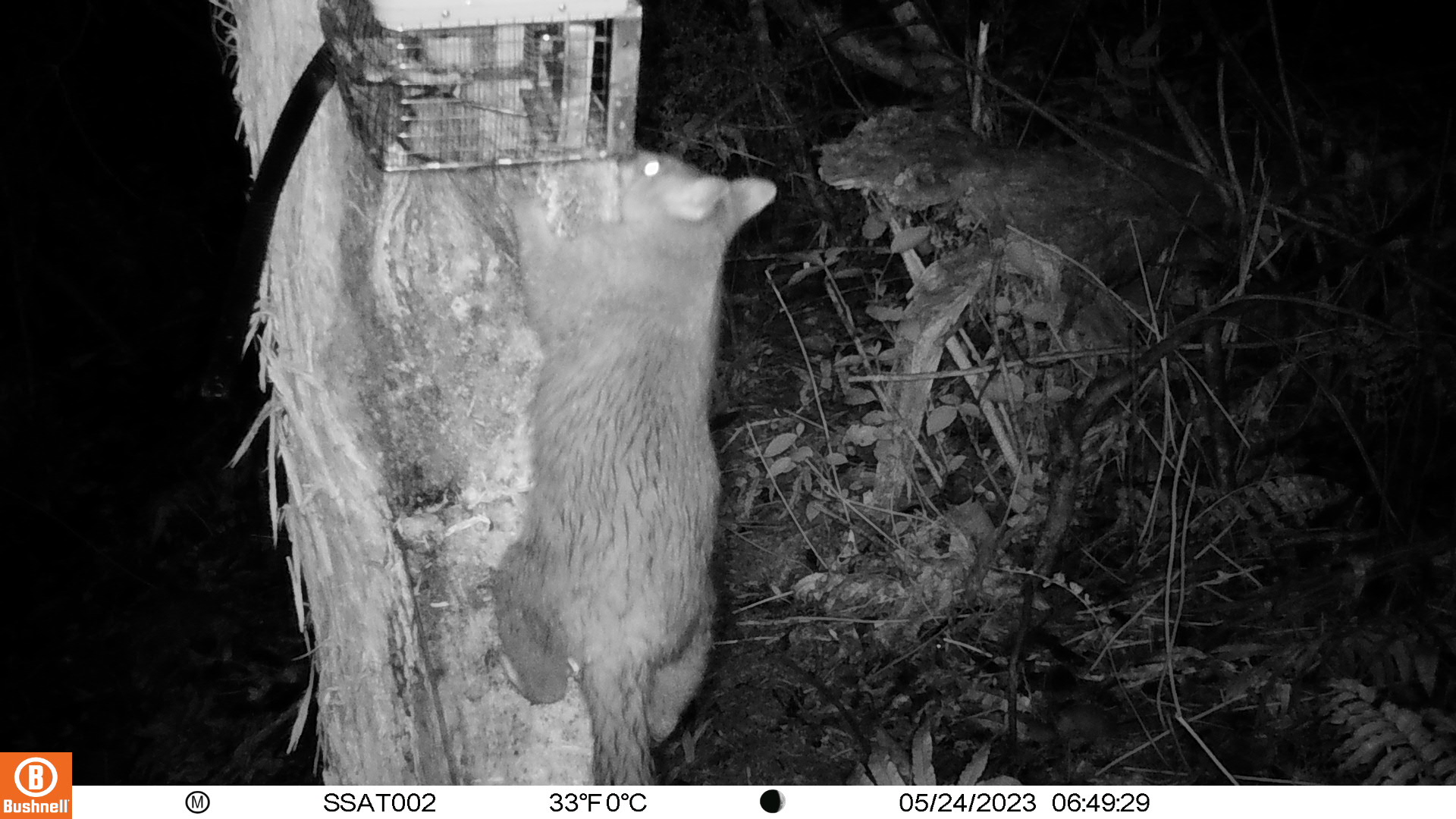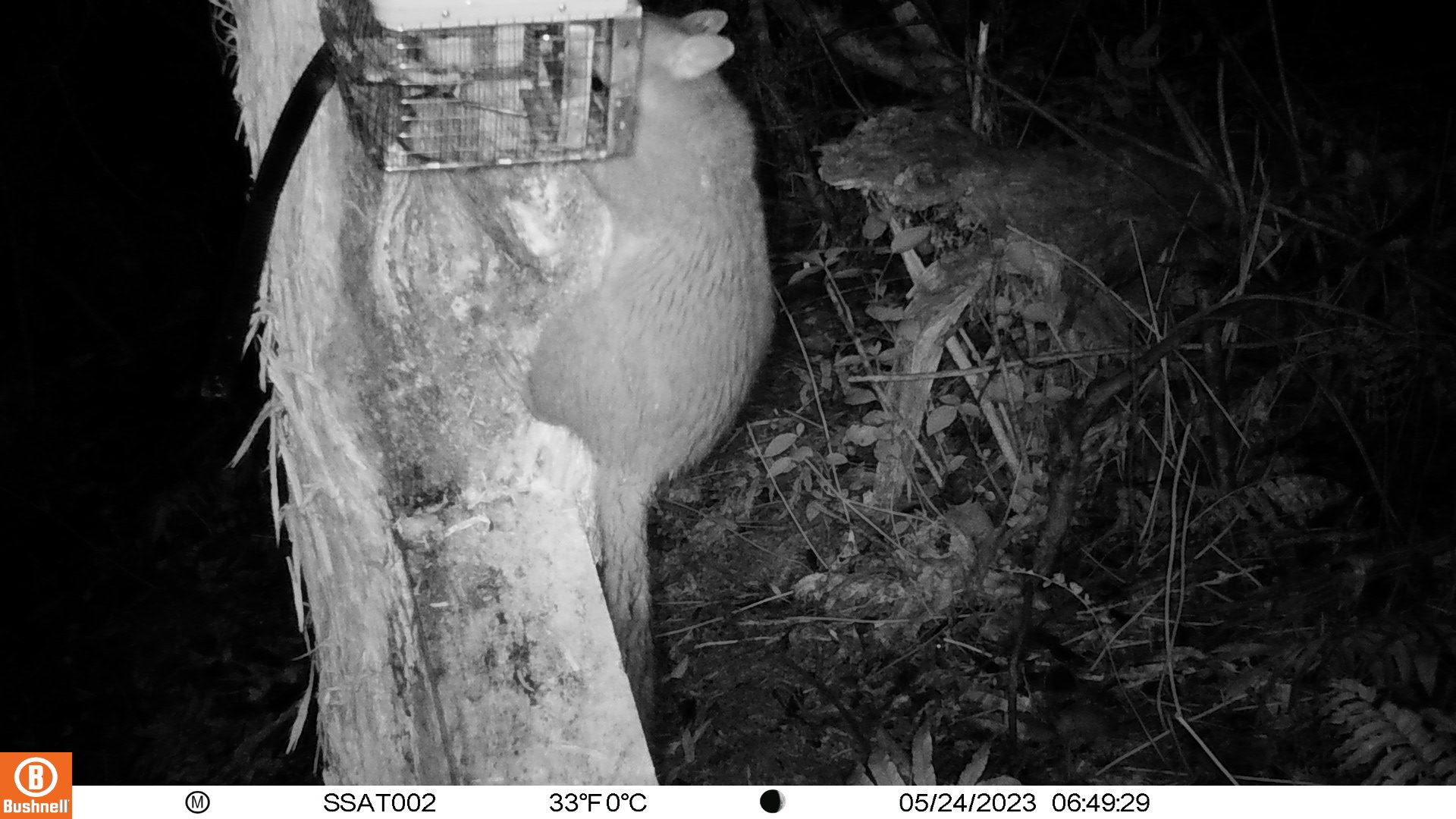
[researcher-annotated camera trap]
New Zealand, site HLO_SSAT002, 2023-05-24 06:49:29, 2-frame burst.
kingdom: Animalia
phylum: Chordata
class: Mammalia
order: Diprotodontia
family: Phalangeridae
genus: Trichosurus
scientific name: Trichosurus vulpecula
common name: common brushtail possum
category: possum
Possum (common brushtail possum) (Trichosurus vulpecula).